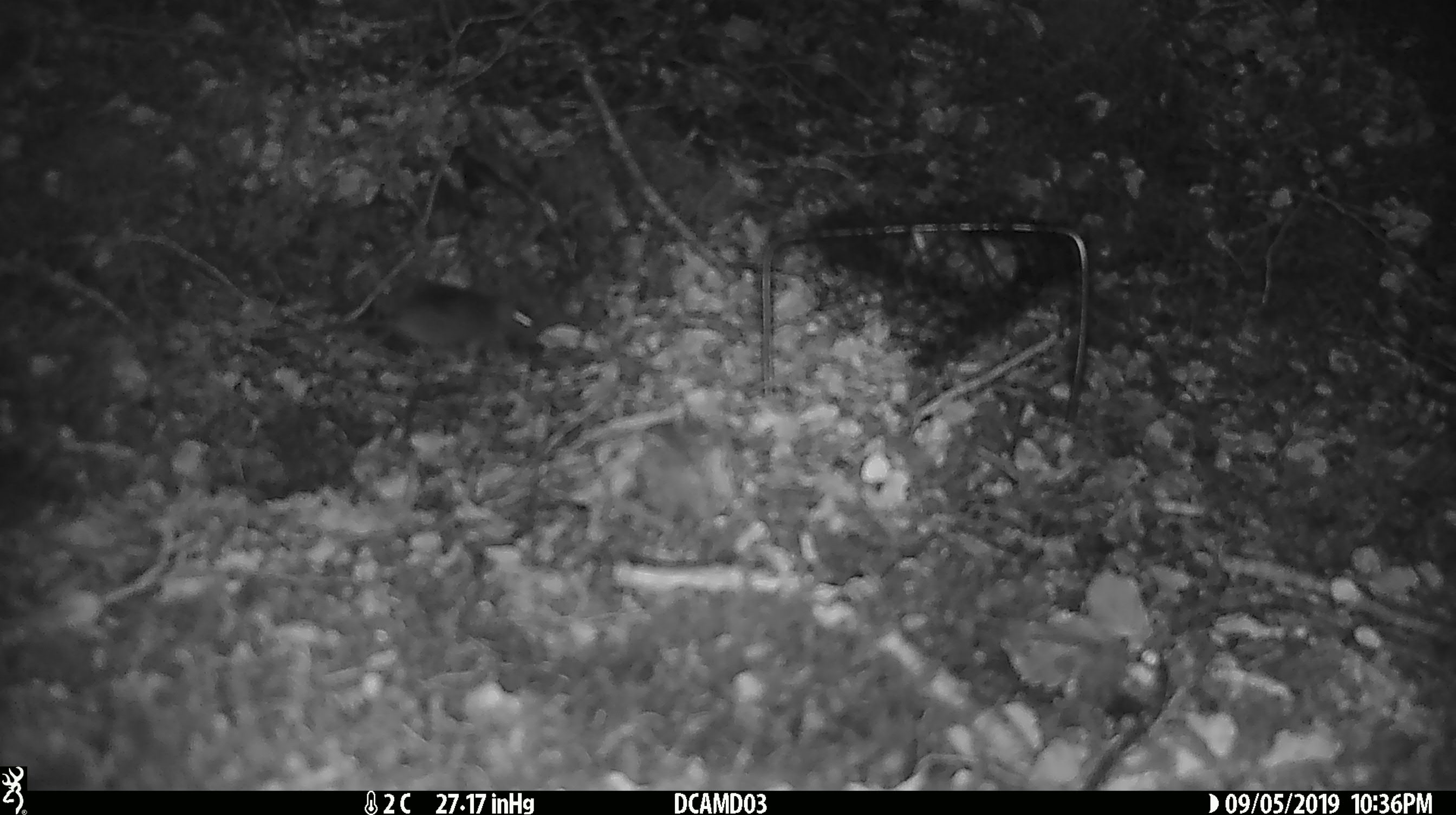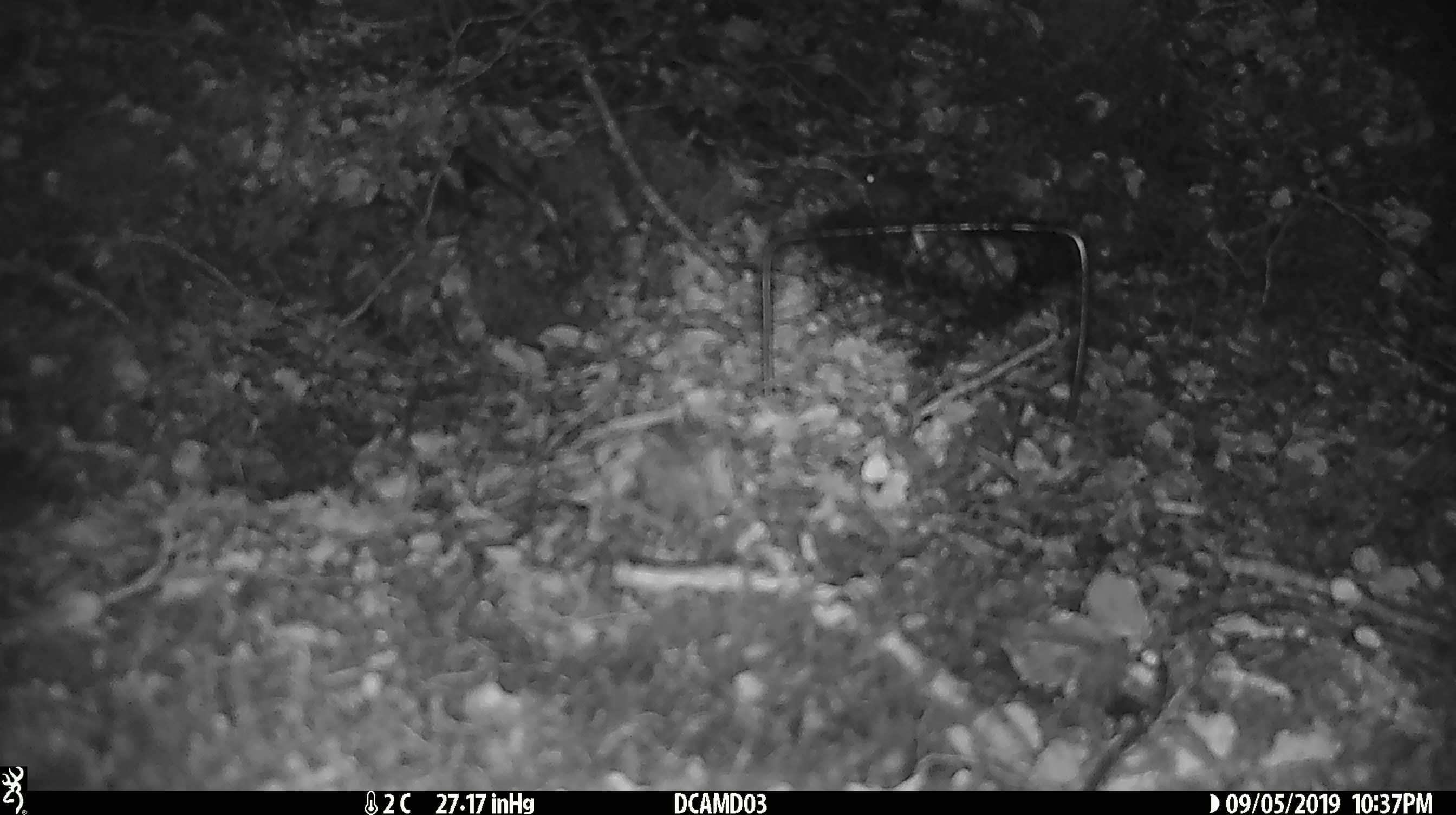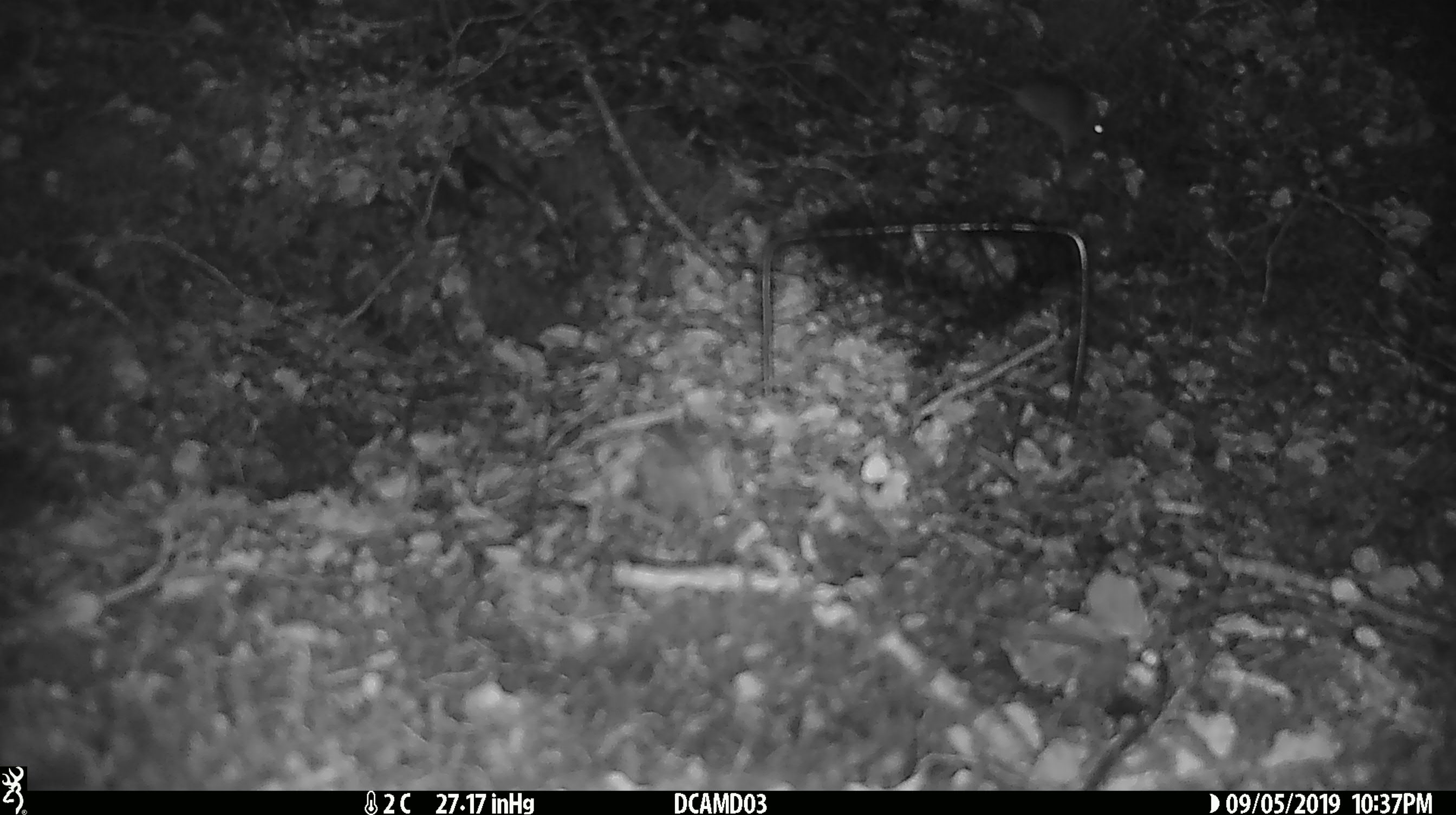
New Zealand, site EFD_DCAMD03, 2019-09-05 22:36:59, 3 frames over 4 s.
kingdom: Animalia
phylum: Chordata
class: Mammalia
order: Rodentia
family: Muridae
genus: Mus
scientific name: Mus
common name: mouse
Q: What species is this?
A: Mouse (Mus).